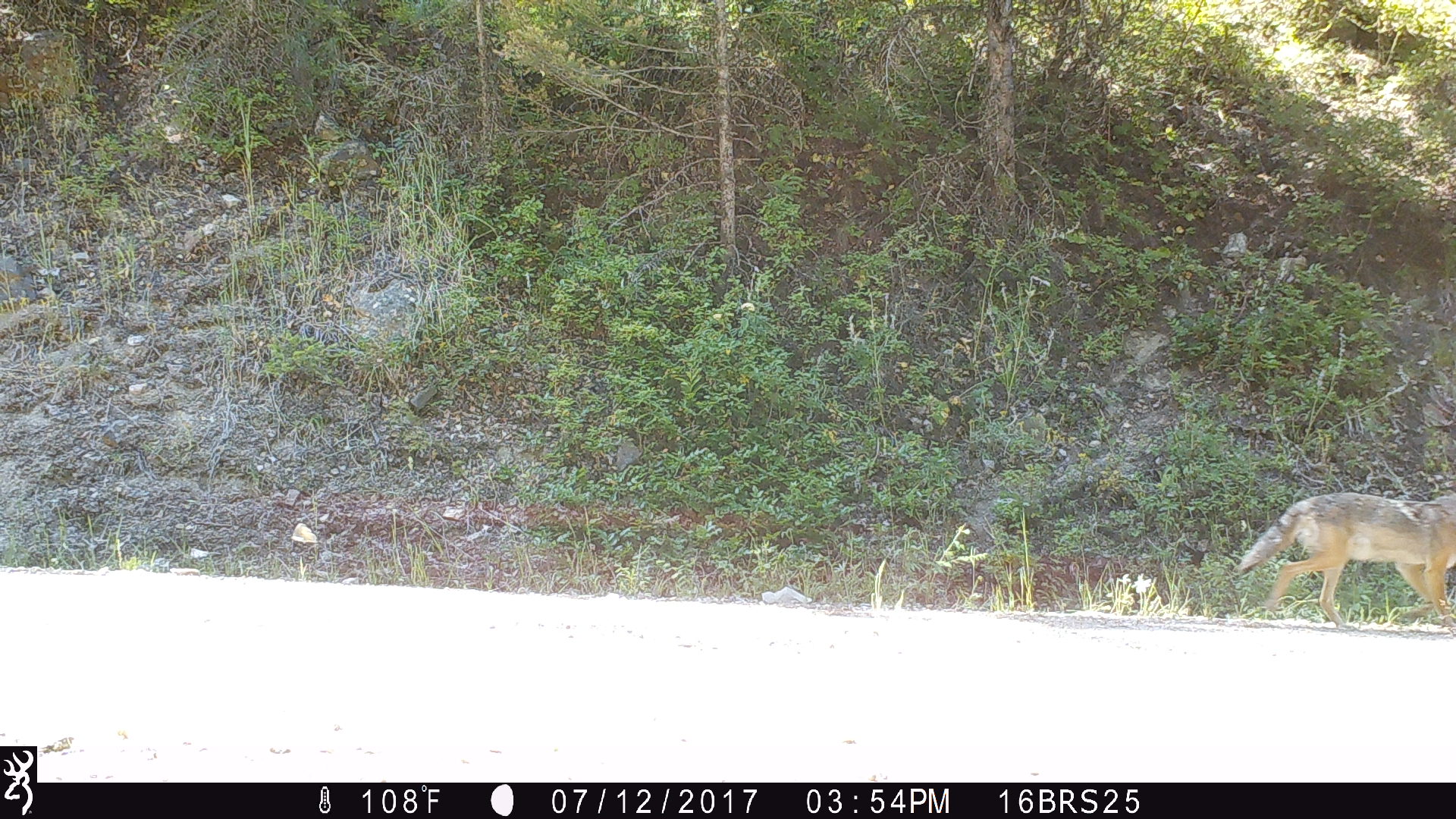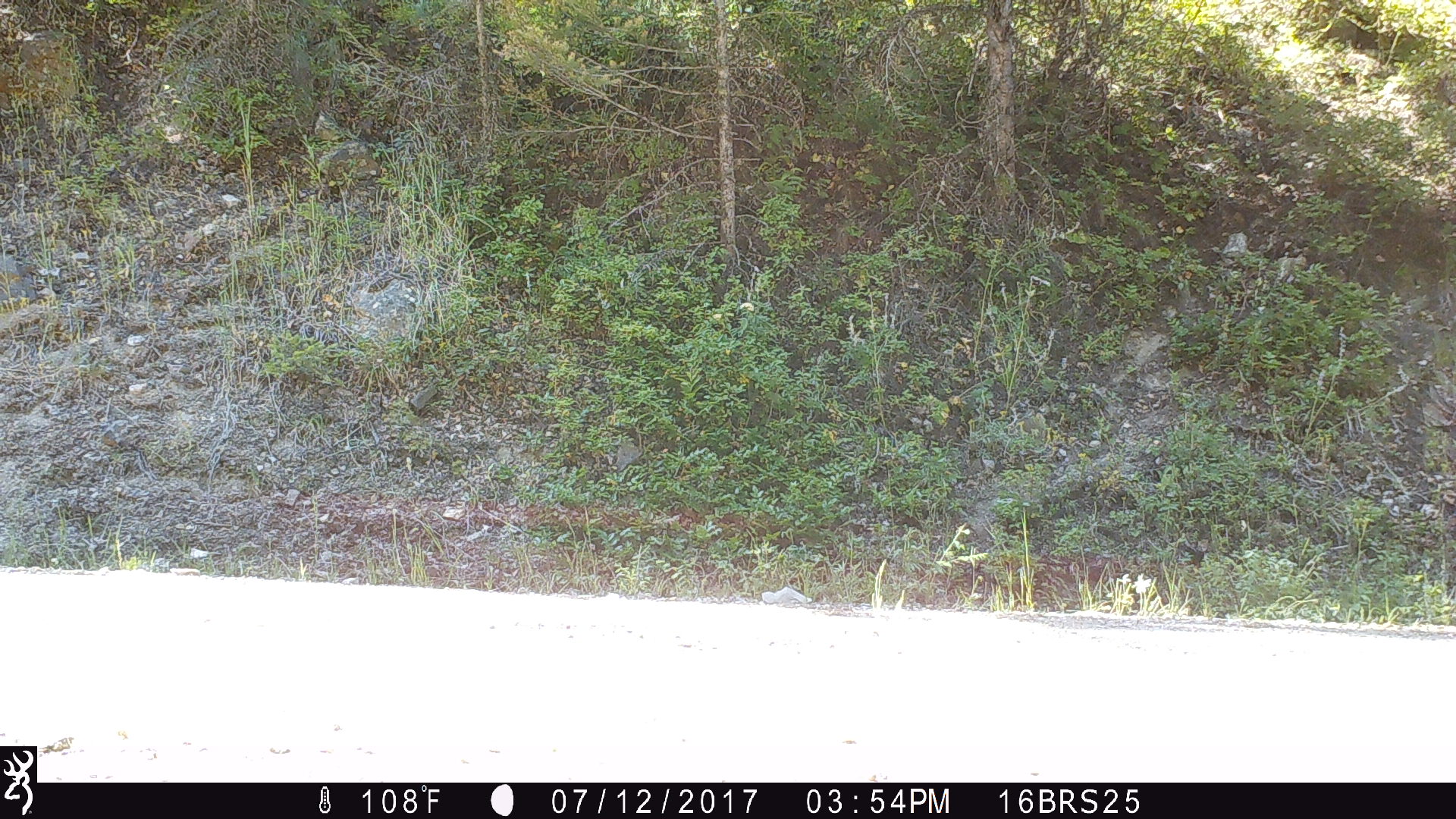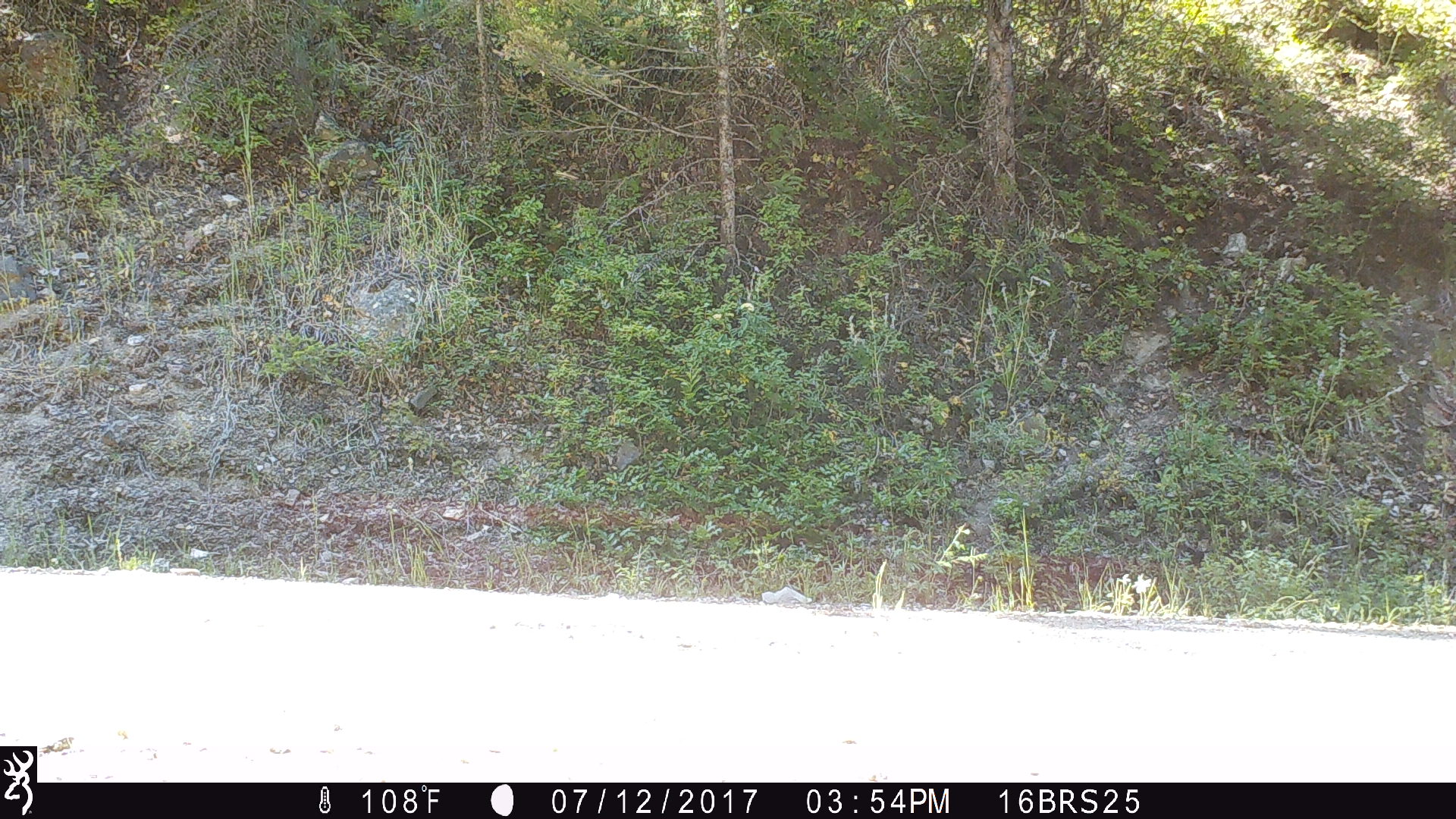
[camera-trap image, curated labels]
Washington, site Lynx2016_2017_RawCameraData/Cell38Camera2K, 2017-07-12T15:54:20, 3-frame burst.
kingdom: Animalia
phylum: Chordata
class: Mammalia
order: Carnivora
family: Canidae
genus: Canis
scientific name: Canis latrans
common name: coyote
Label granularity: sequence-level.